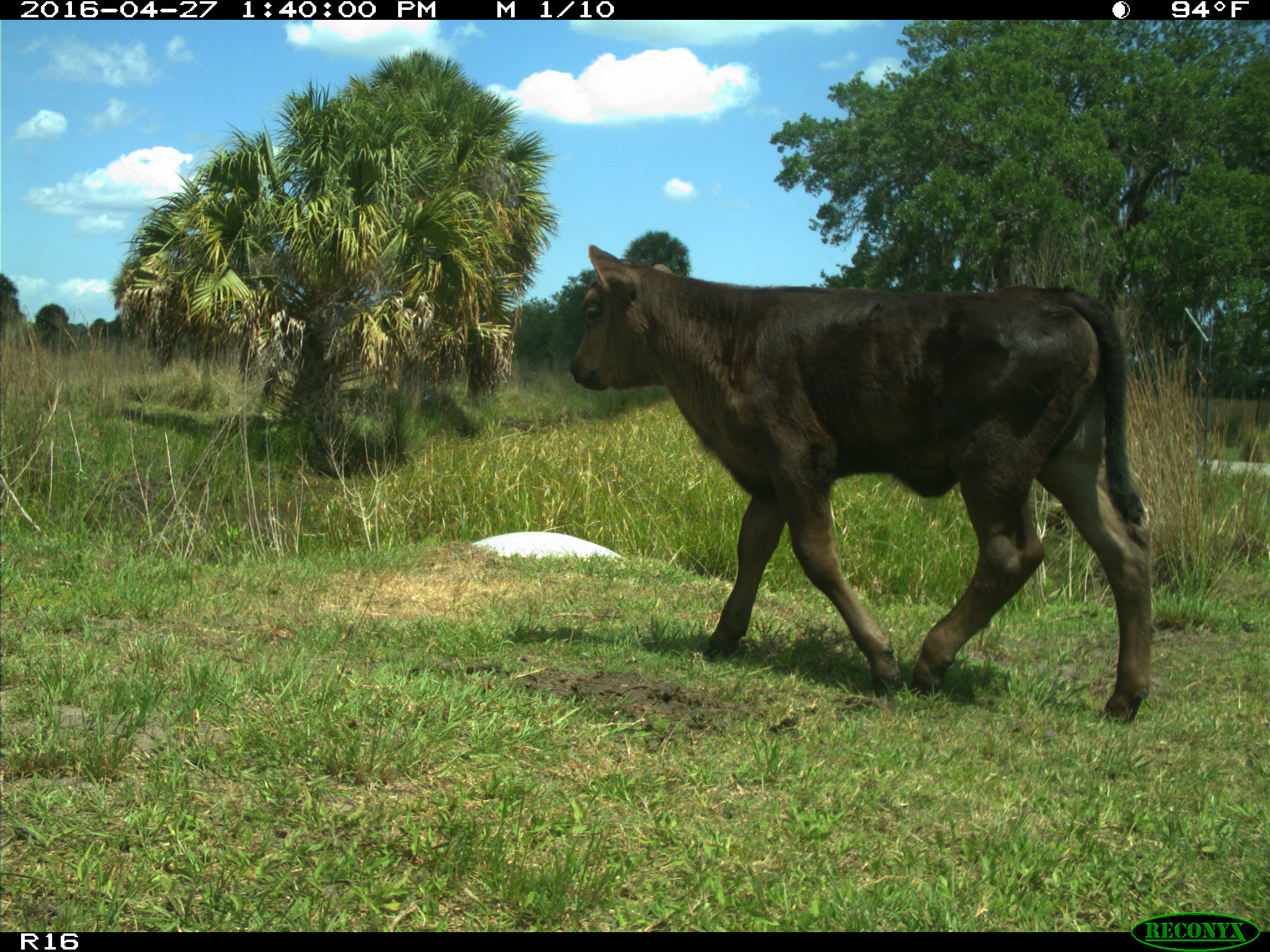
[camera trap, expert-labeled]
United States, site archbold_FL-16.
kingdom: Animalia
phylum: Chordata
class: Mammalia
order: Artiodactyla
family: Bovidae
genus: Bos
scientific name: Bos taurus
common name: domestic cow